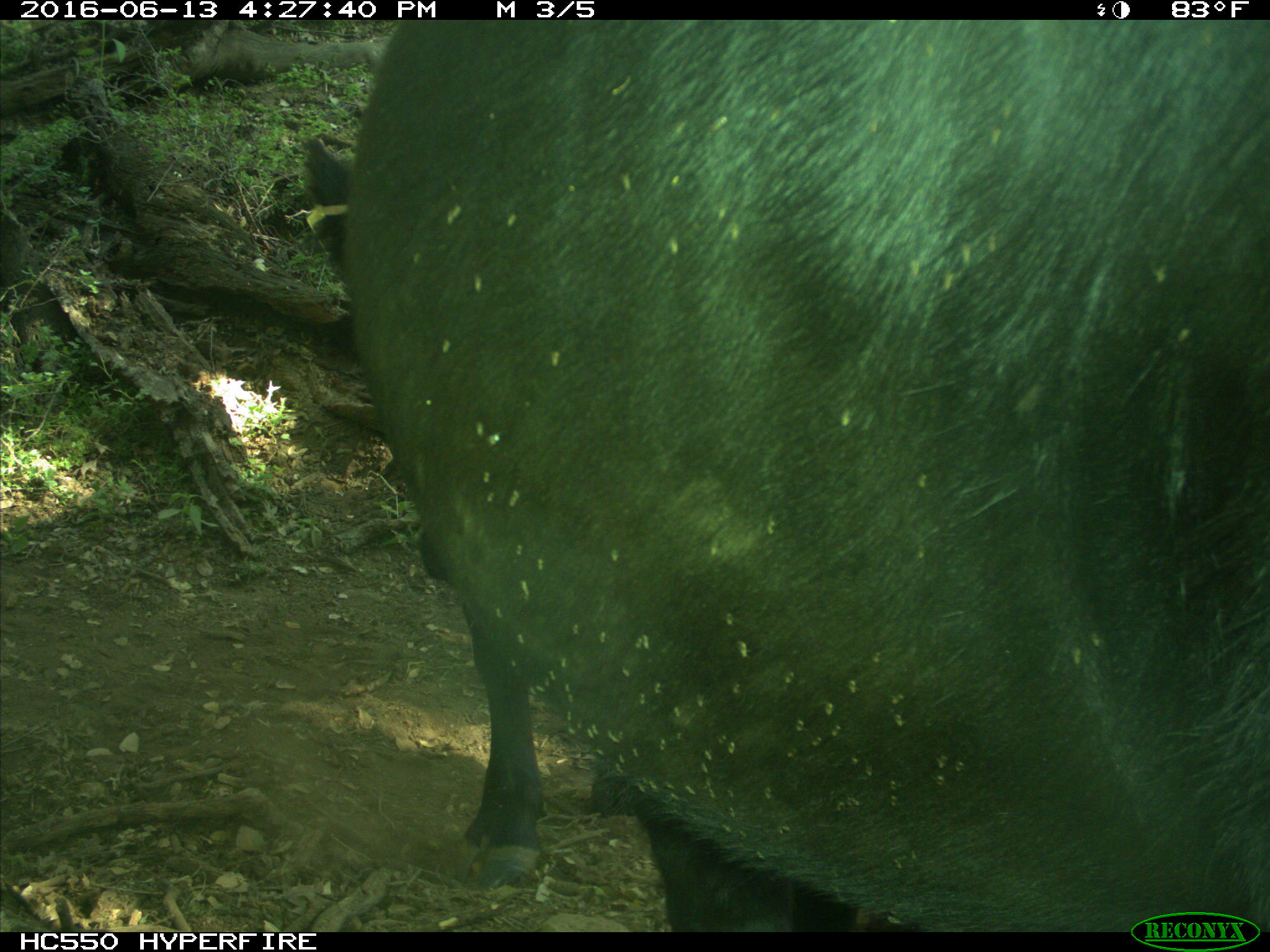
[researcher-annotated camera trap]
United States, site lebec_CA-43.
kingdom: Animalia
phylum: Chordata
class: Mammalia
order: Artiodactyla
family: Bovidae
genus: Bos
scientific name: Bos taurus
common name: domestic cow